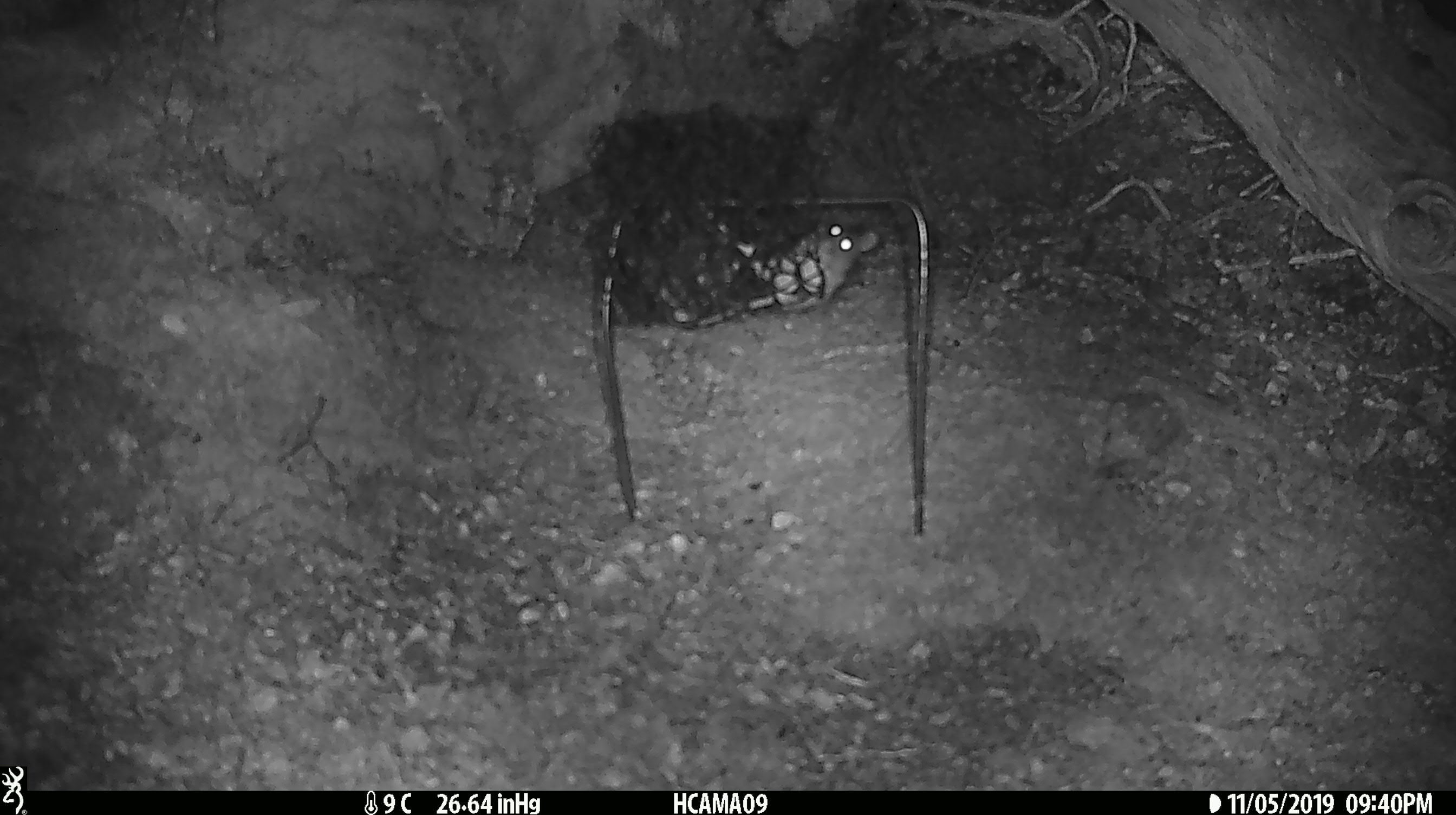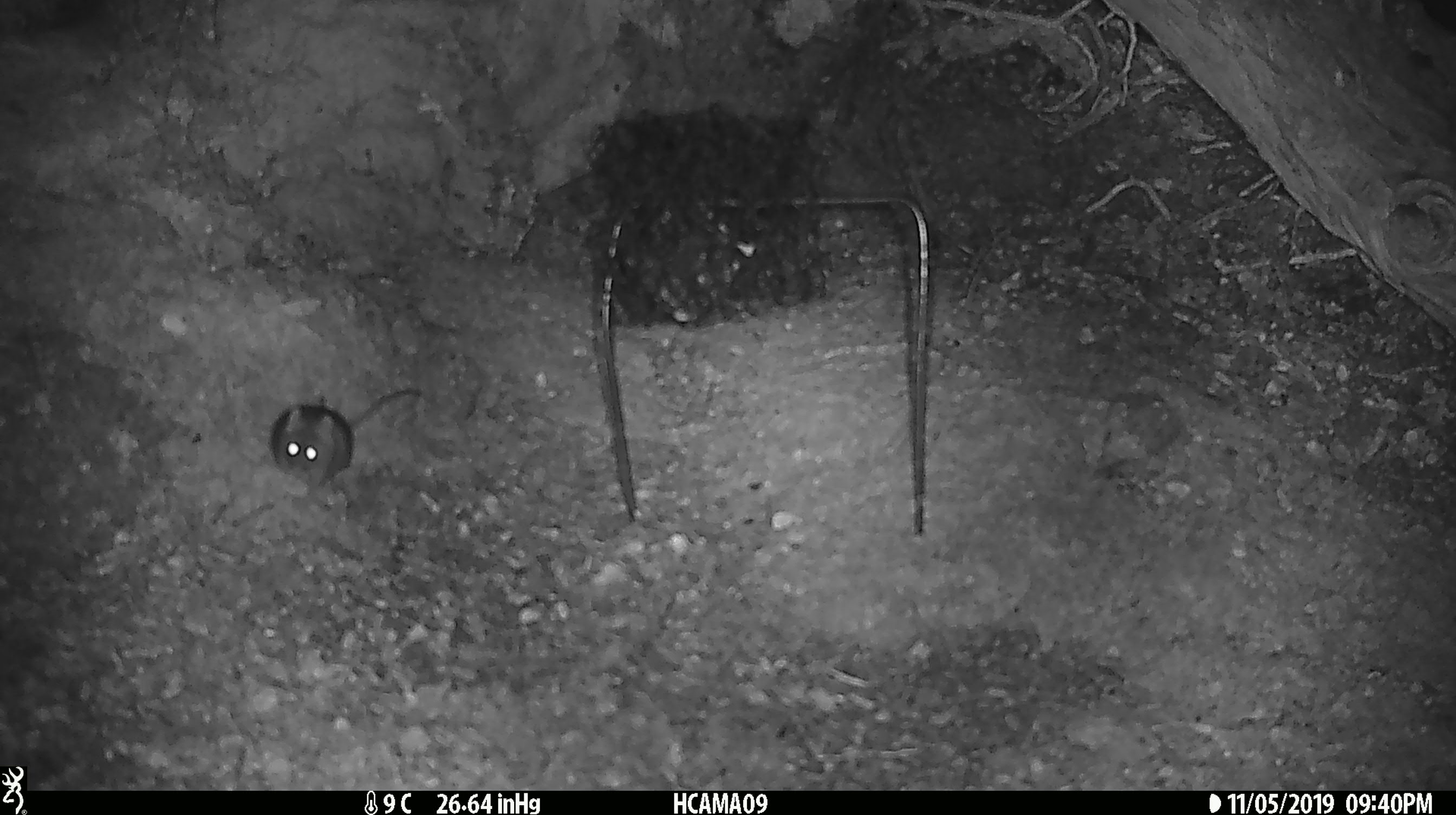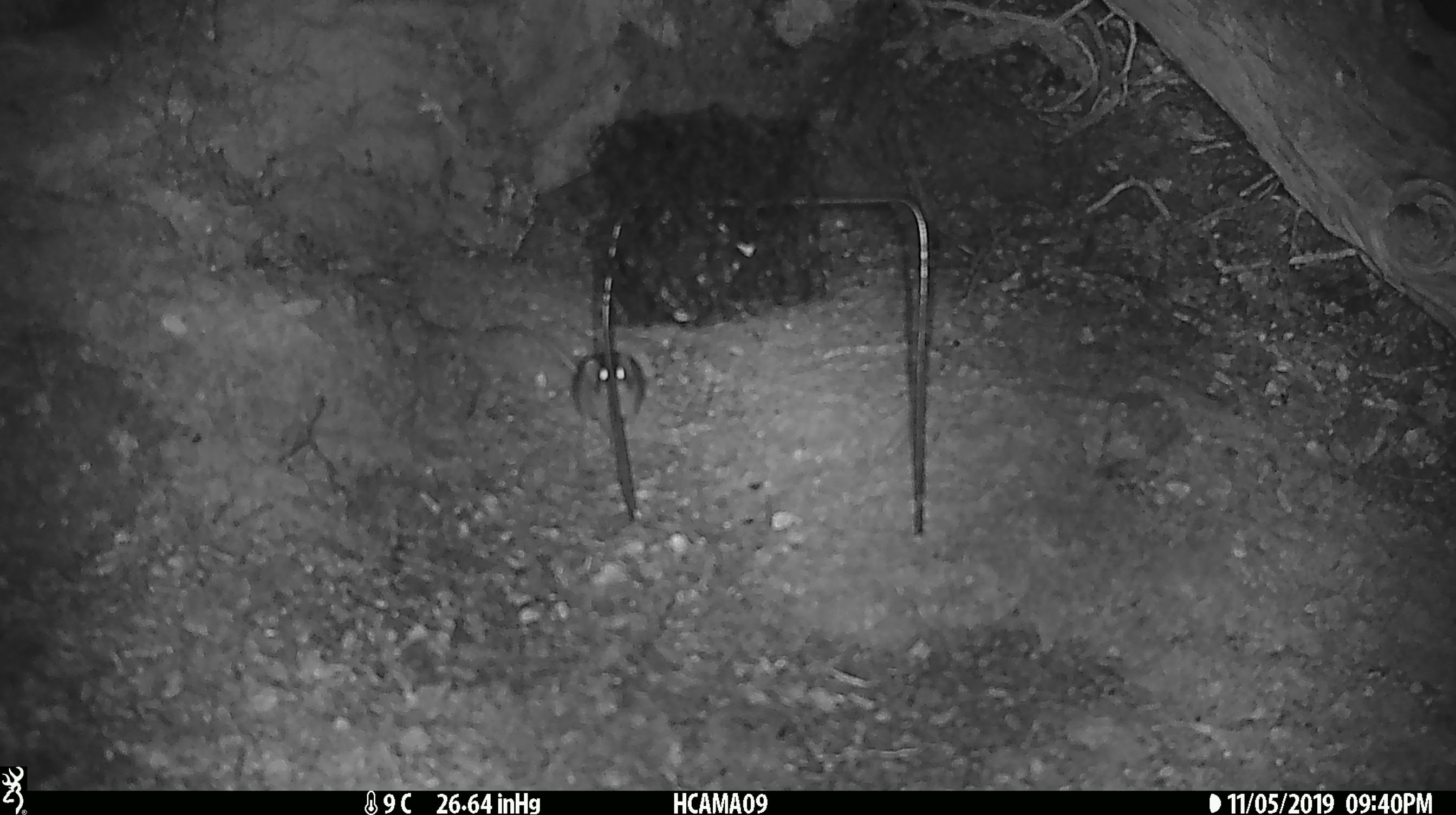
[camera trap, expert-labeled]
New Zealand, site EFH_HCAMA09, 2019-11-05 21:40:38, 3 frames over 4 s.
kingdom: Animalia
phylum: Chordata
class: Mammalia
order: Rodentia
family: Muridae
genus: Mus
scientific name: Mus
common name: mouse